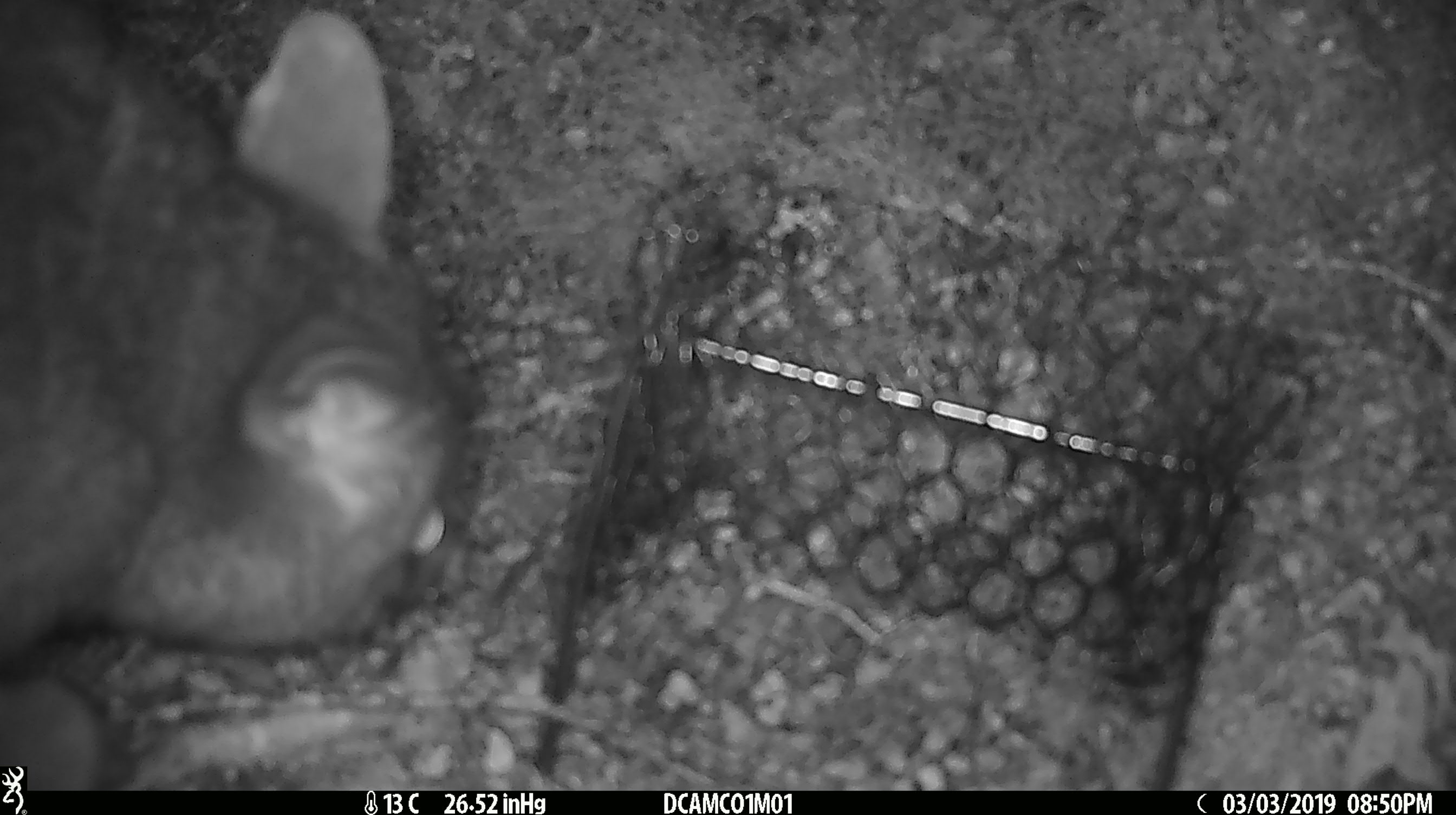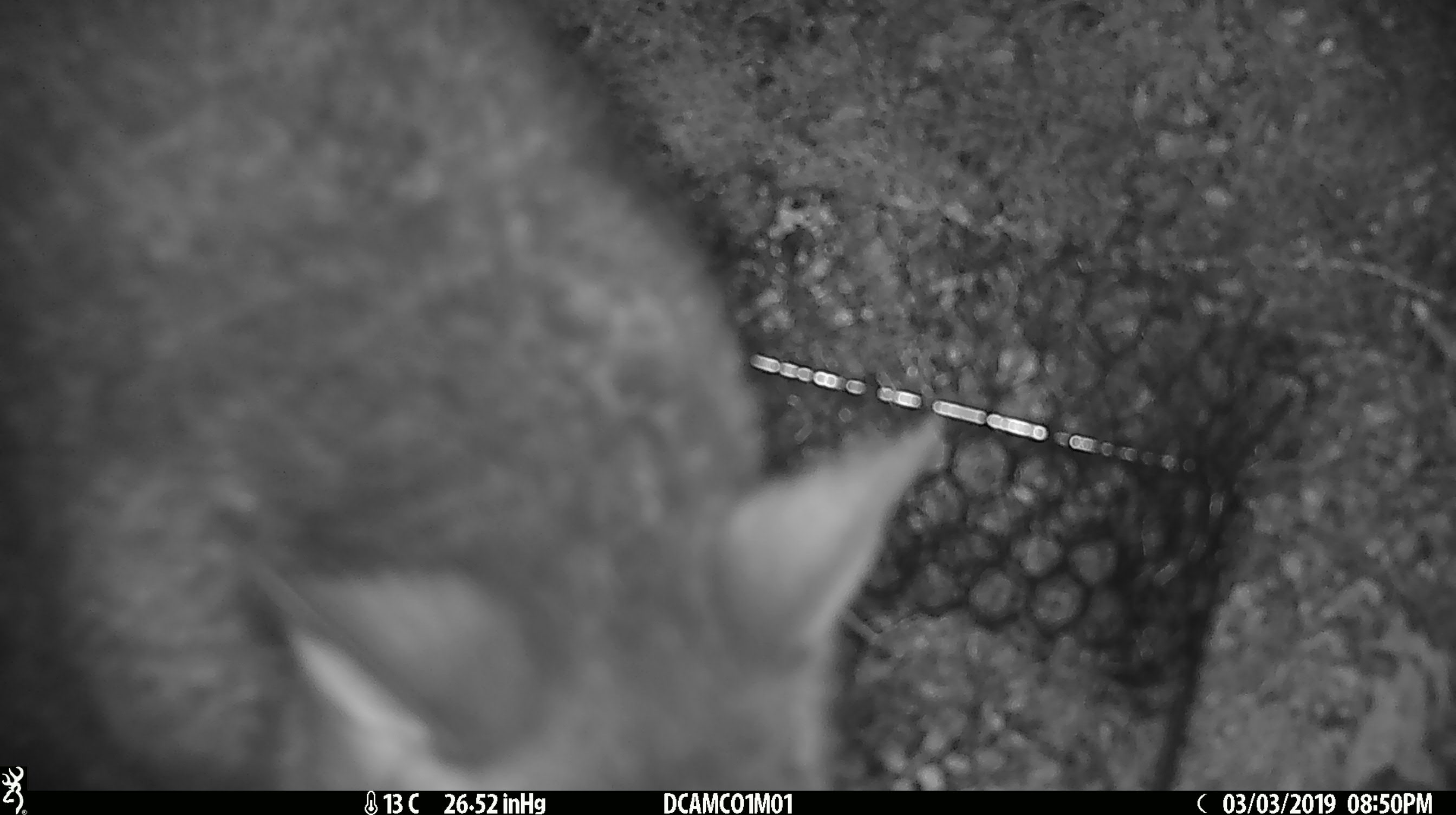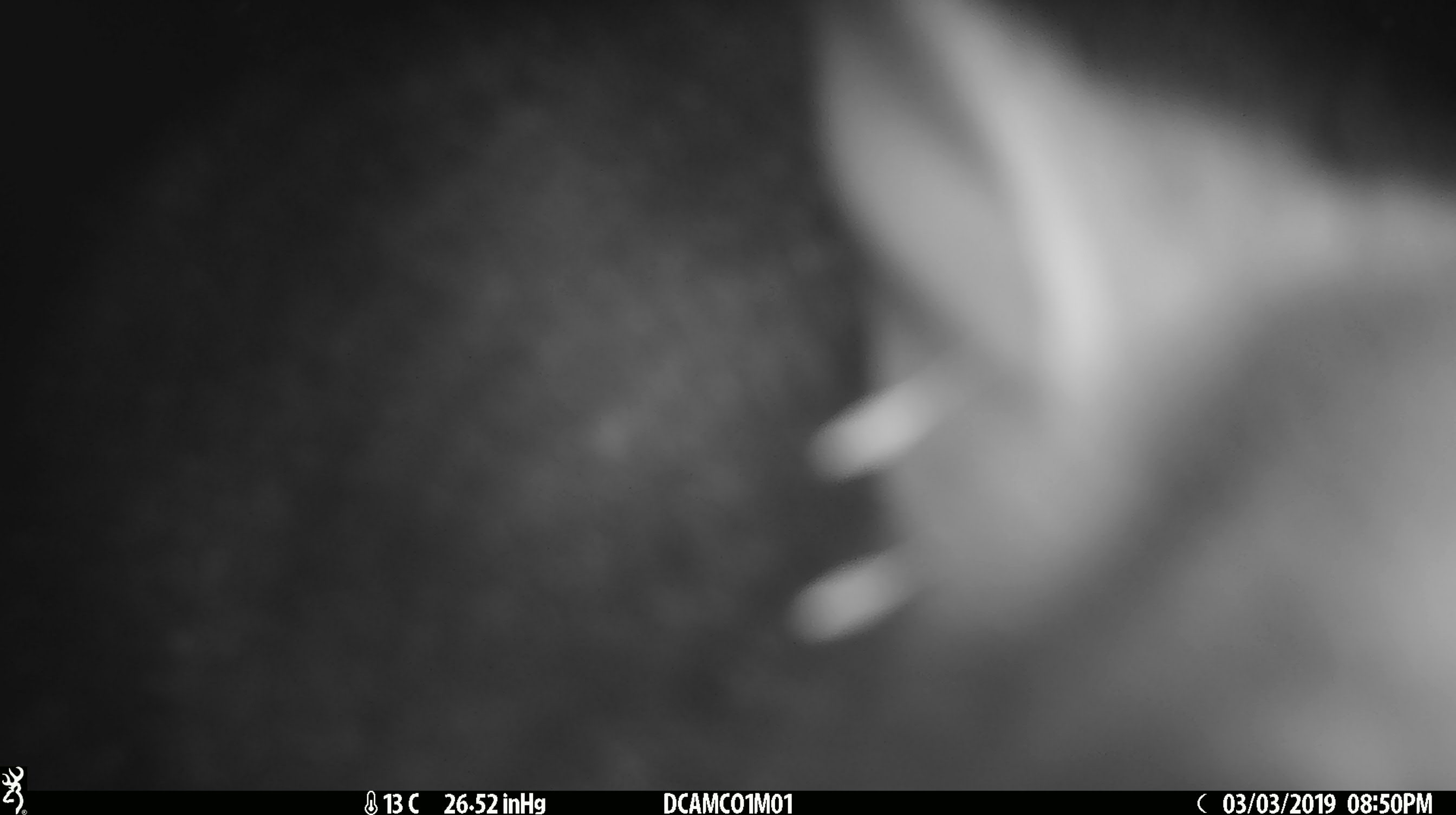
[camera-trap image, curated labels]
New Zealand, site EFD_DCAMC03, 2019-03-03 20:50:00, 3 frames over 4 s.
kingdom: Animalia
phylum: Chordata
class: Mammalia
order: Diprotodontia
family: Phalangeridae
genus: Trichosurus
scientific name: Trichosurus vulpecula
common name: common brushtail possum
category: possum